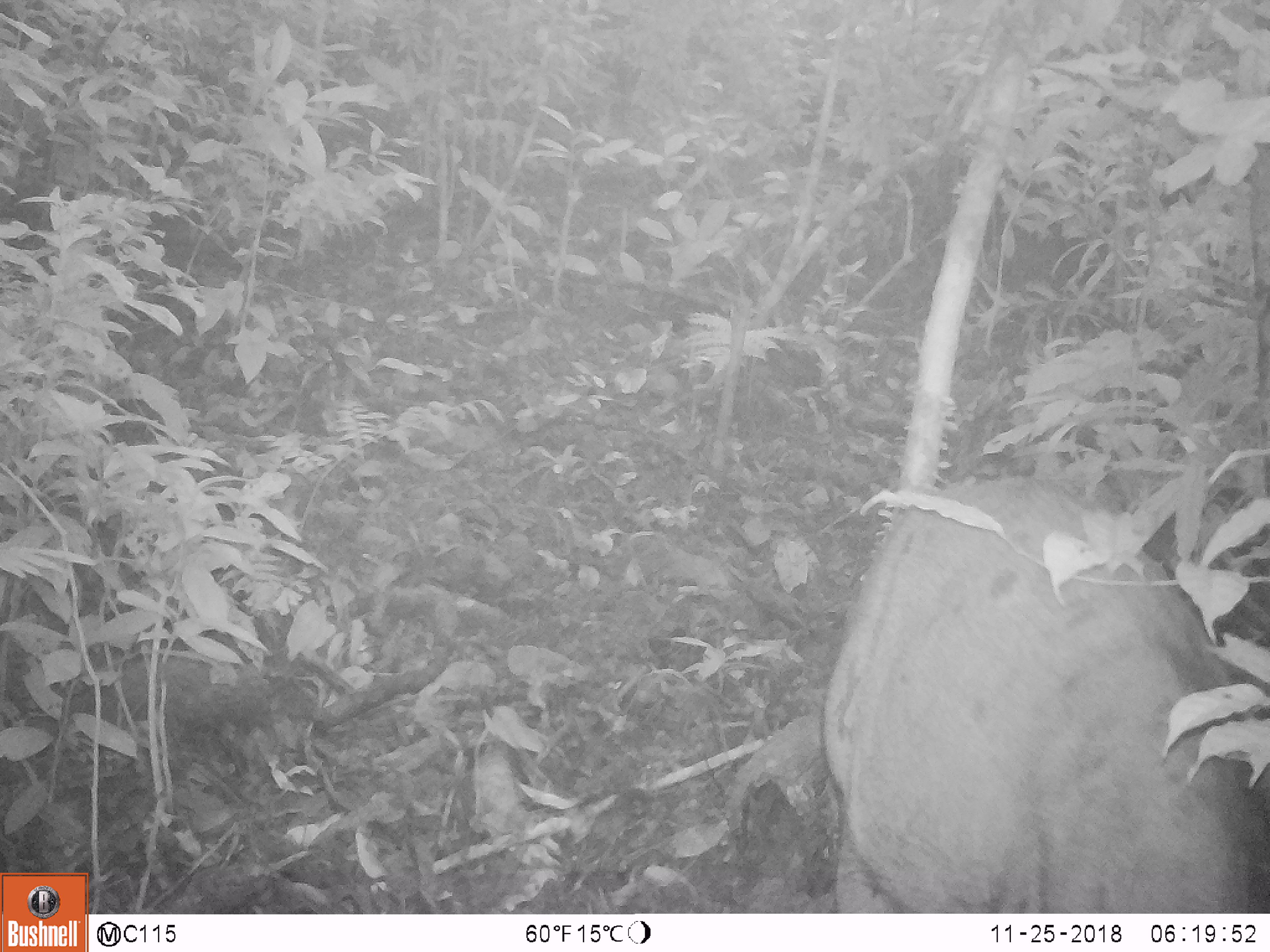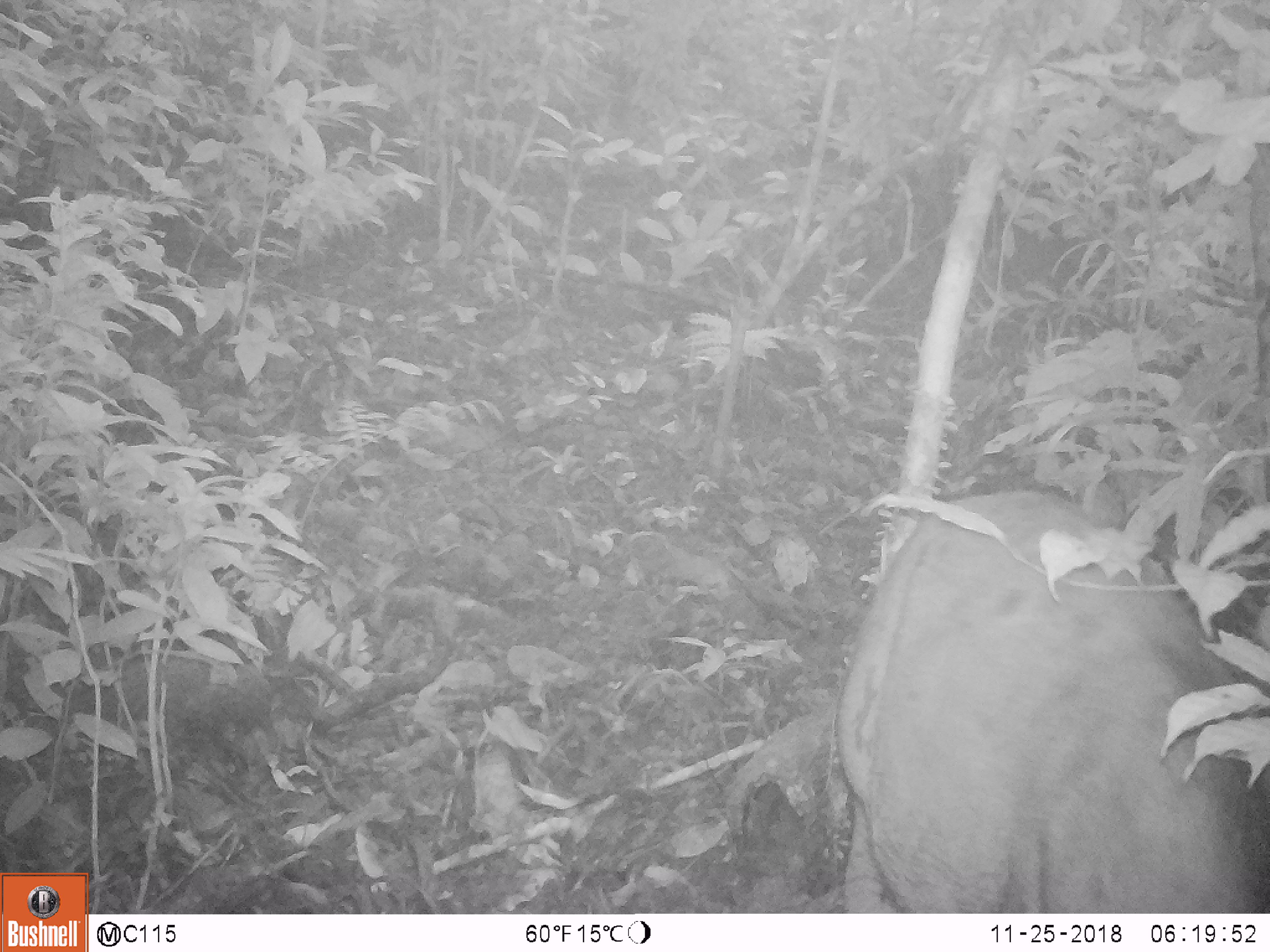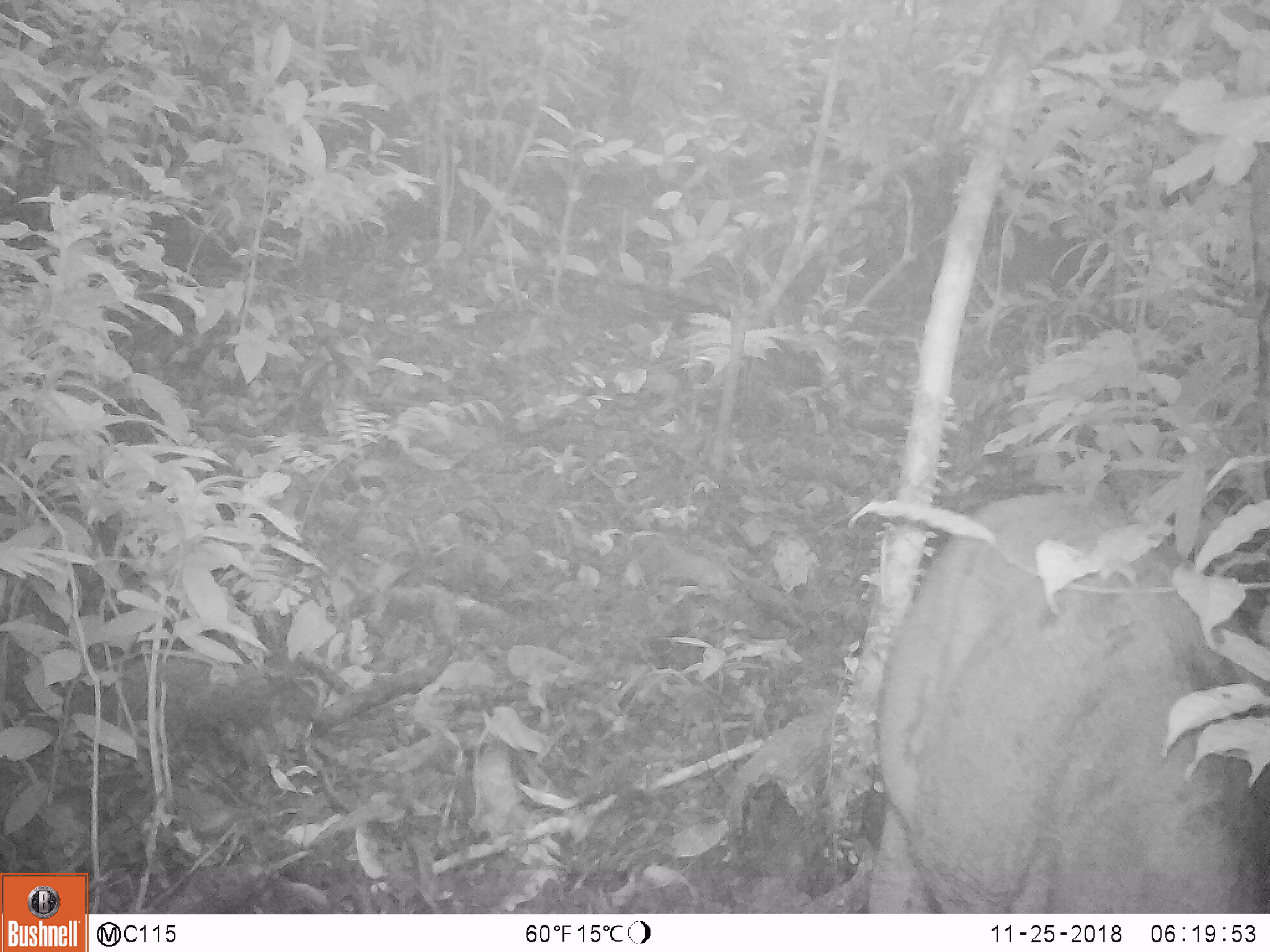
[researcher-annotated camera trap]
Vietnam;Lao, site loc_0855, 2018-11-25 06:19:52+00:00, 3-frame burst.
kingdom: Animalia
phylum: Chordata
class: Mammalia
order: Artiodactyla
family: Suidae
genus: Sus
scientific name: Sus scrofa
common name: eurasian wild pig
Eurasian wild pig (Sus scrofa). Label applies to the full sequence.